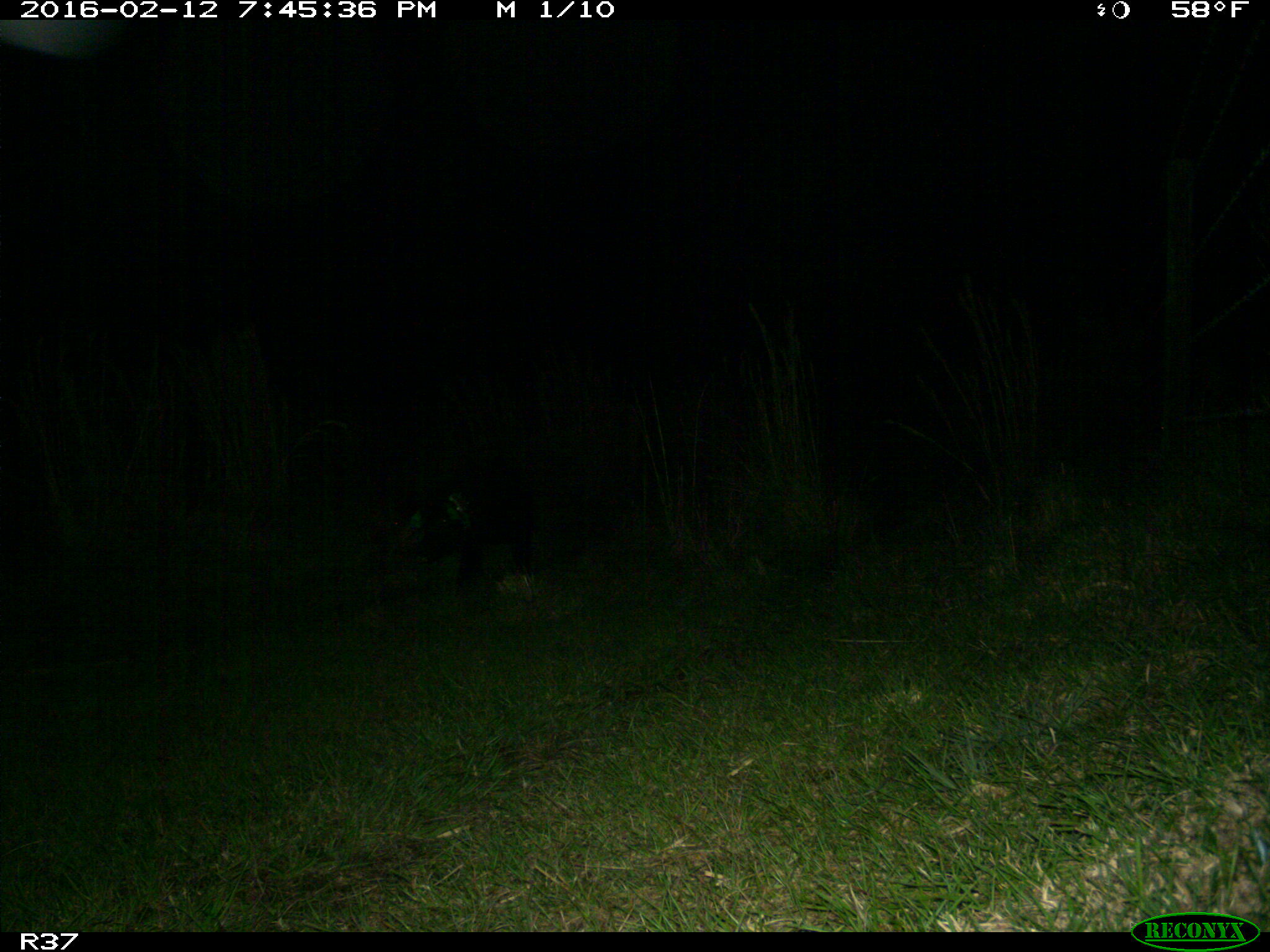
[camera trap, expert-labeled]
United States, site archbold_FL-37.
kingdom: Animalia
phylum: Chordata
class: Mammalia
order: Artiodactyla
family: Suidae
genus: Sus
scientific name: Sus scrofa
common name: wild boar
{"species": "Sus scrofa (wild boar)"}